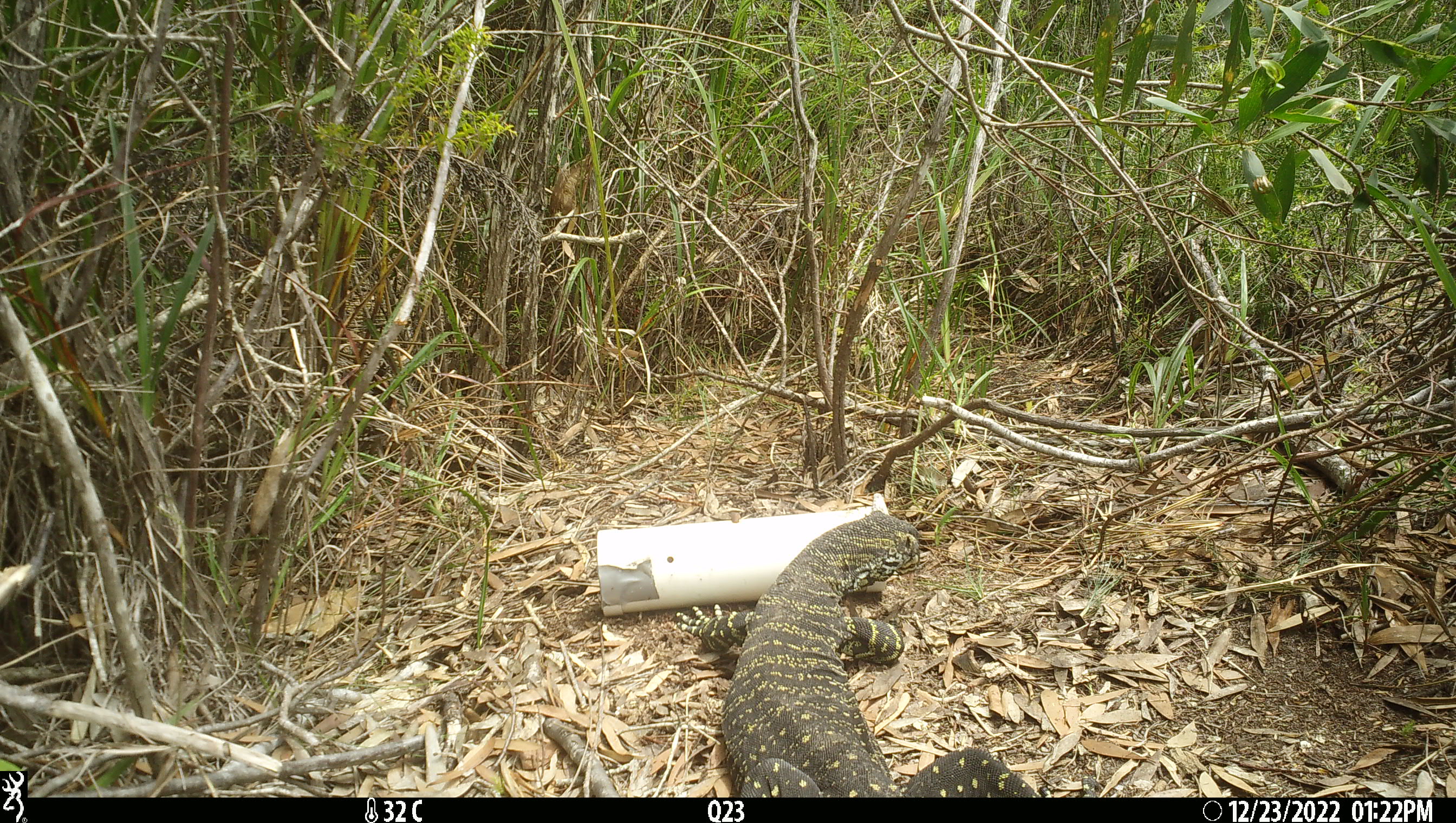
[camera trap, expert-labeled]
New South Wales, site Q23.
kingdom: Animalia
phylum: Chordata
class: Reptilia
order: Squamata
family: Varanidae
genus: Varanus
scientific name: Varanus varius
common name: lace monitor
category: goanna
Goanna (lace monitor) (Varanus varius).